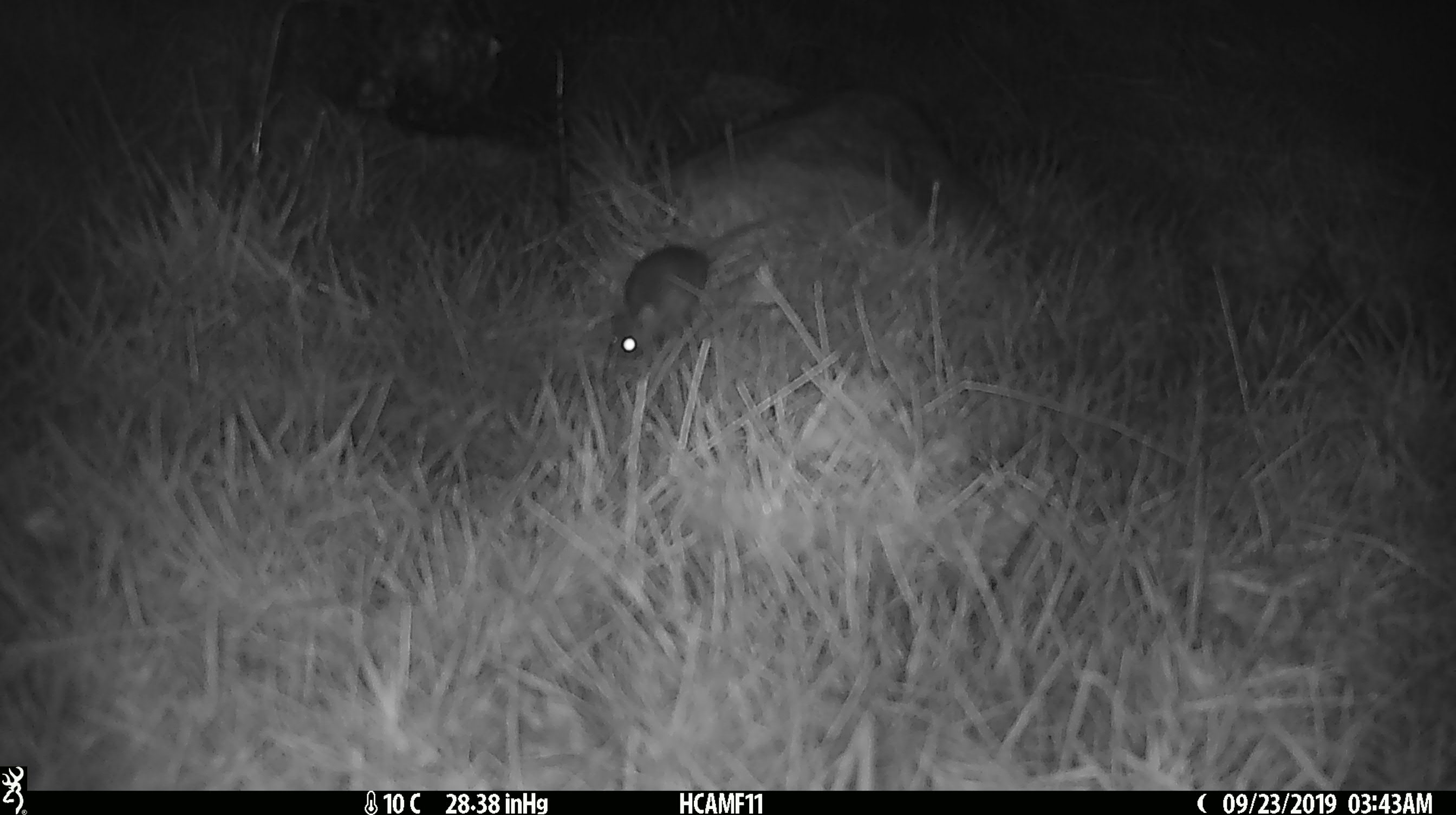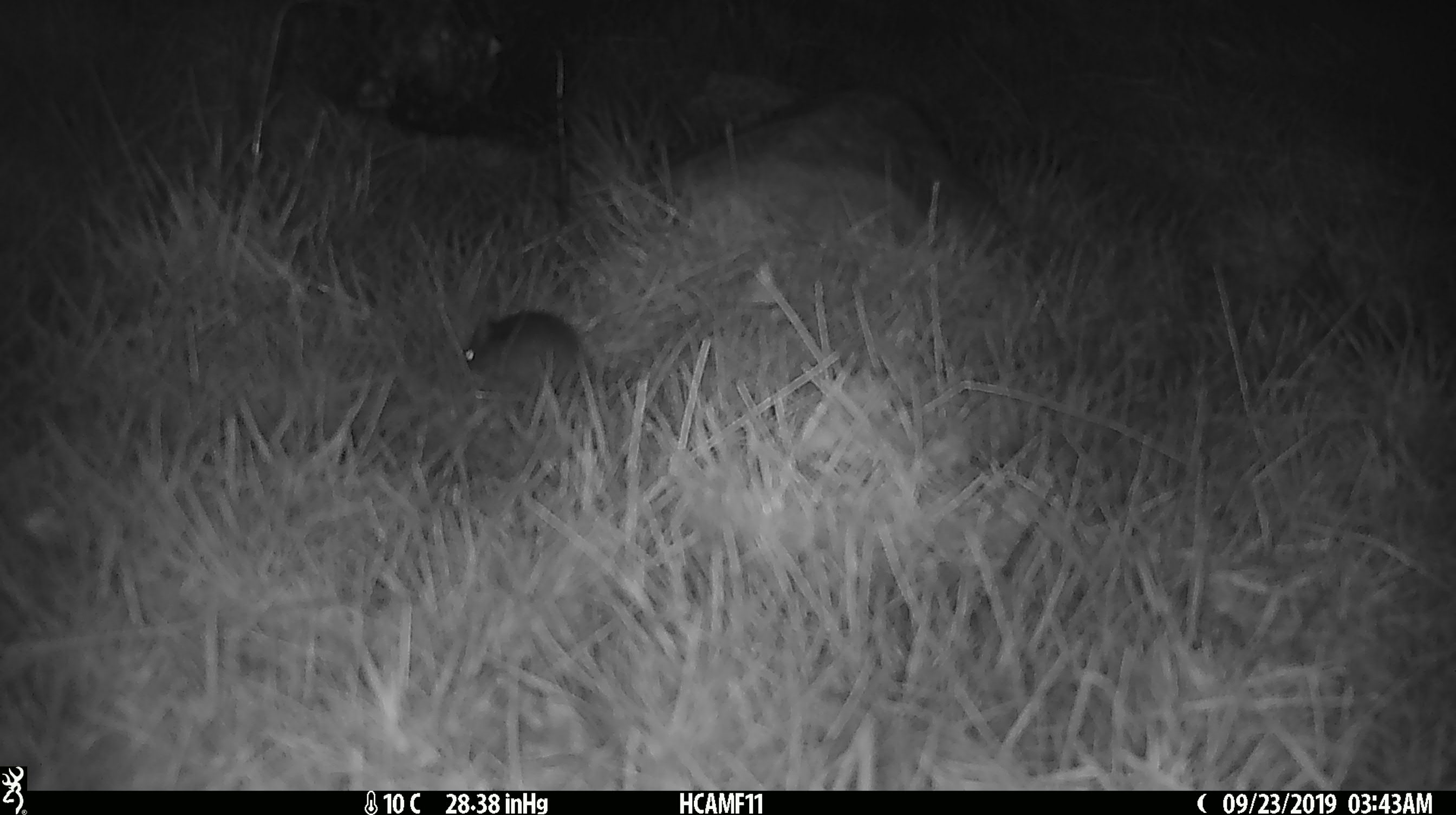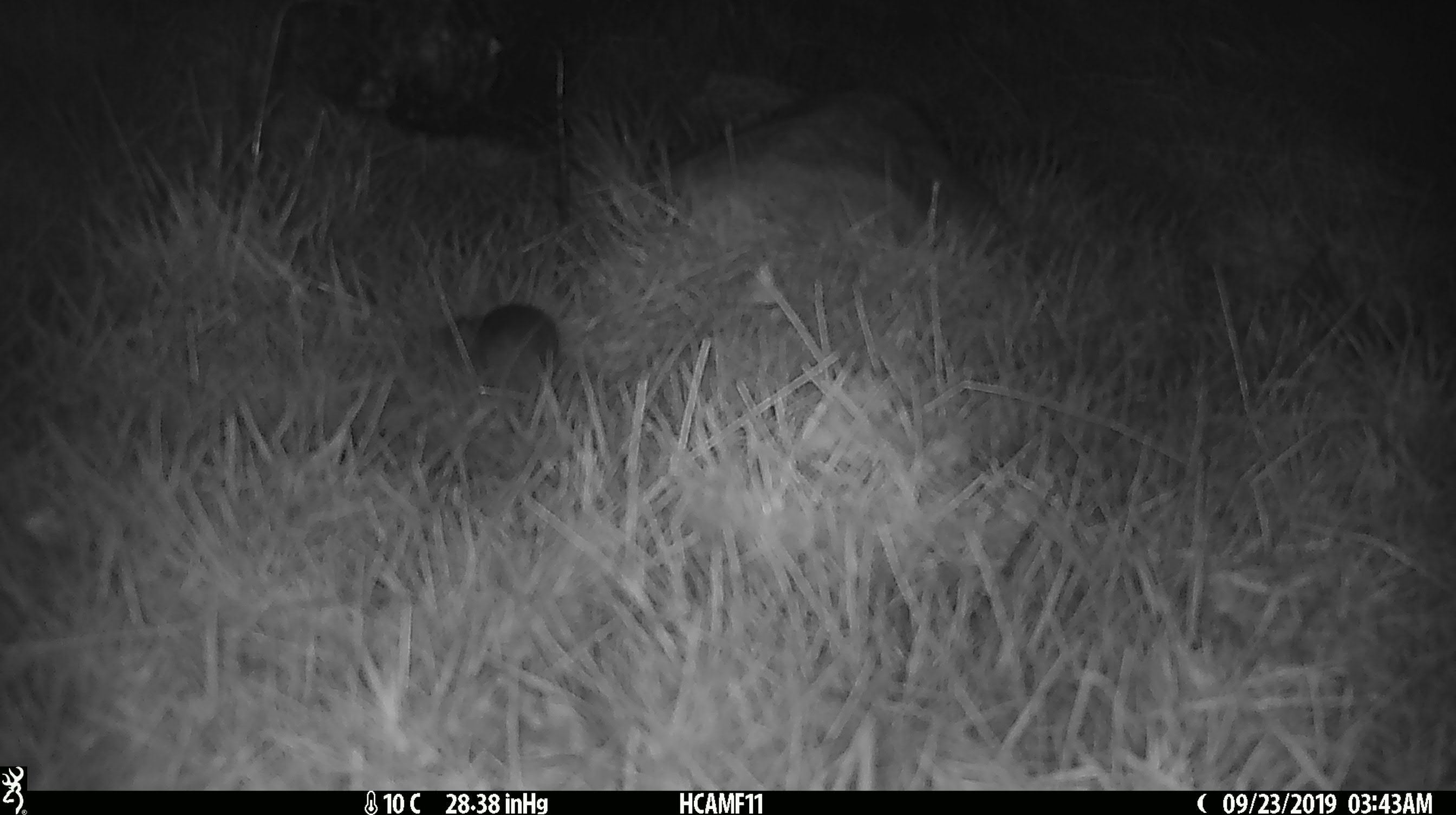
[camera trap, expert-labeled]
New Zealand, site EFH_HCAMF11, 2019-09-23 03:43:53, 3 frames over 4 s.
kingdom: Animalia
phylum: Chordata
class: Mammalia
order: Rodentia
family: Muridae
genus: Mus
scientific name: Mus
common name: mouse